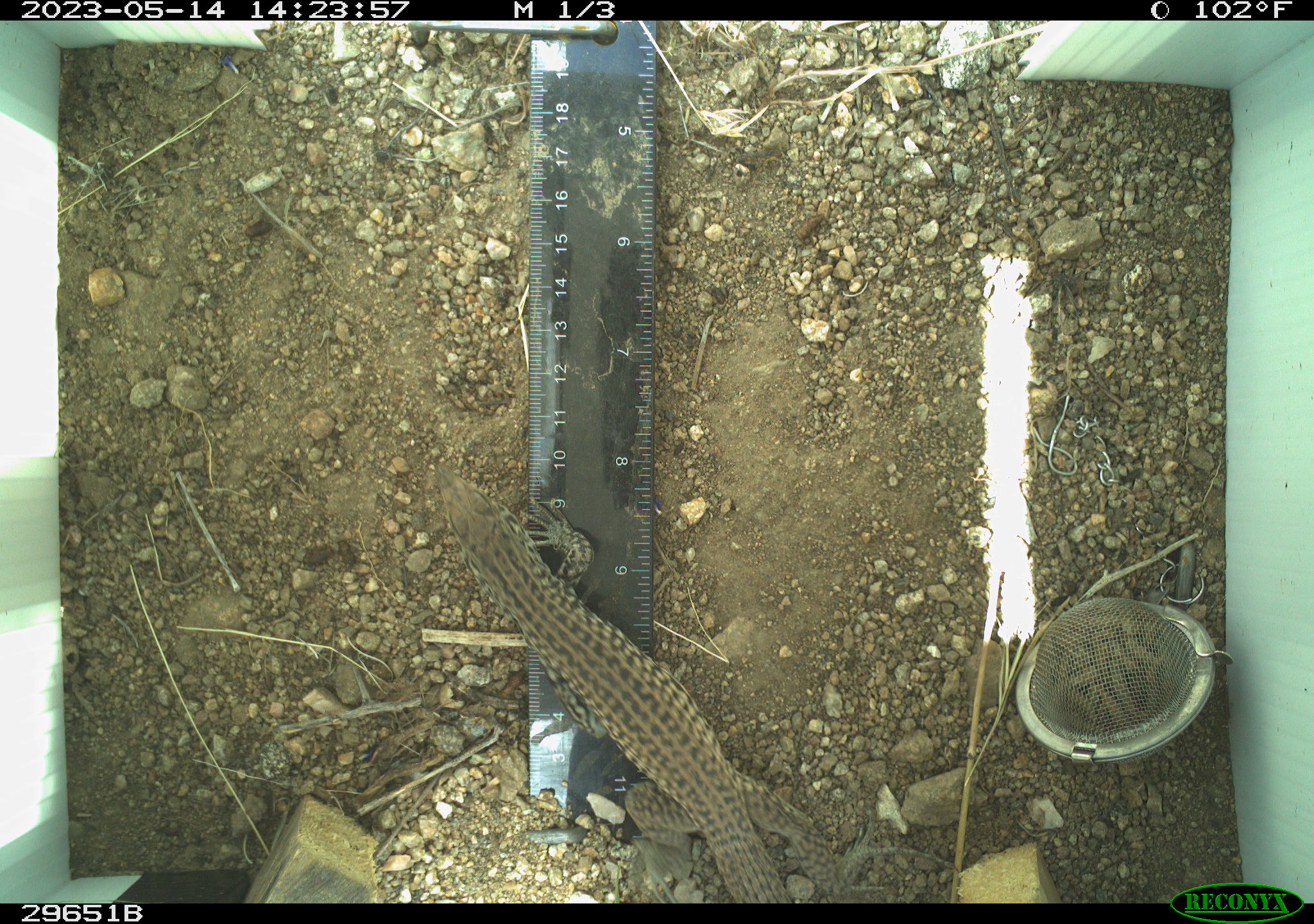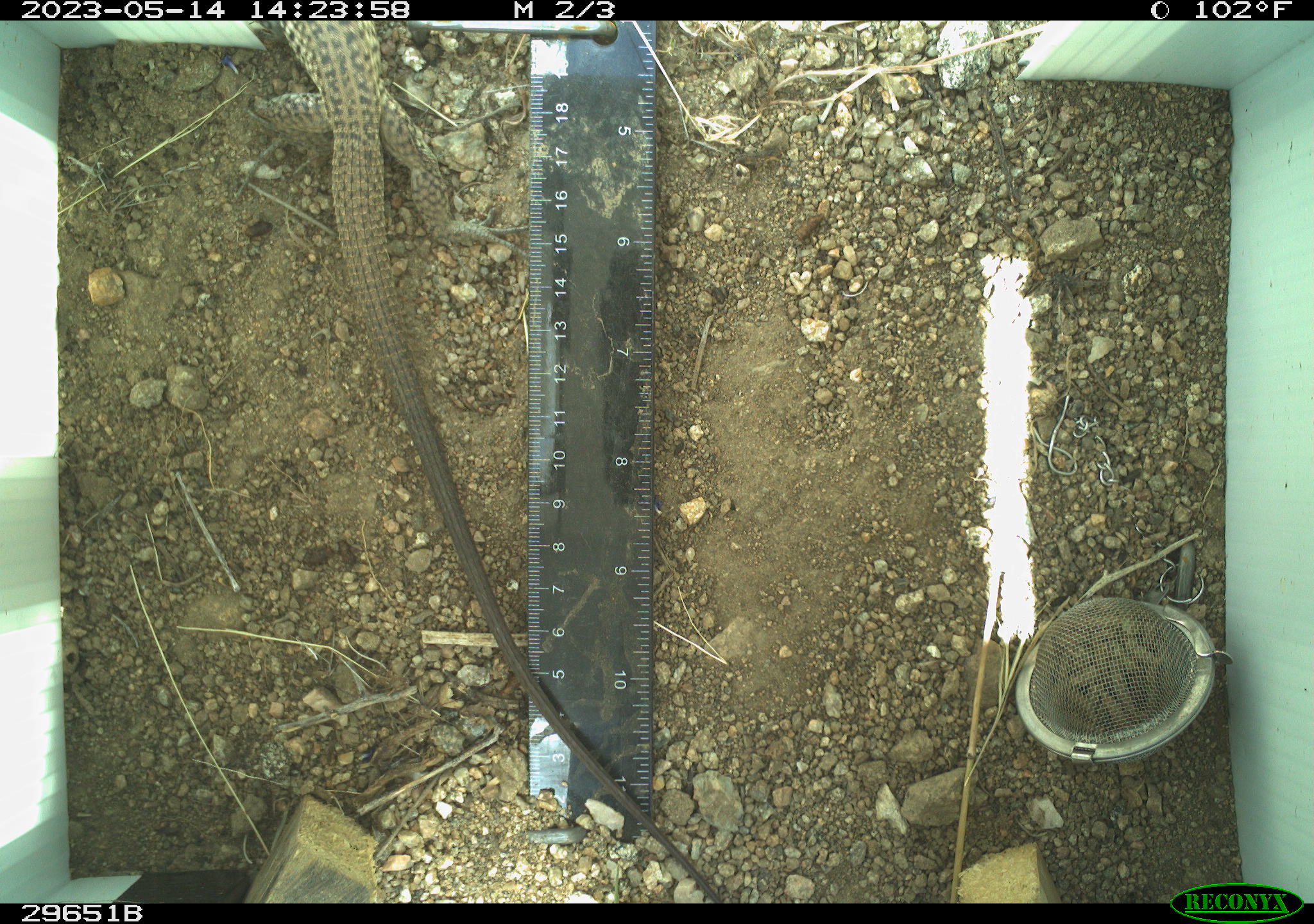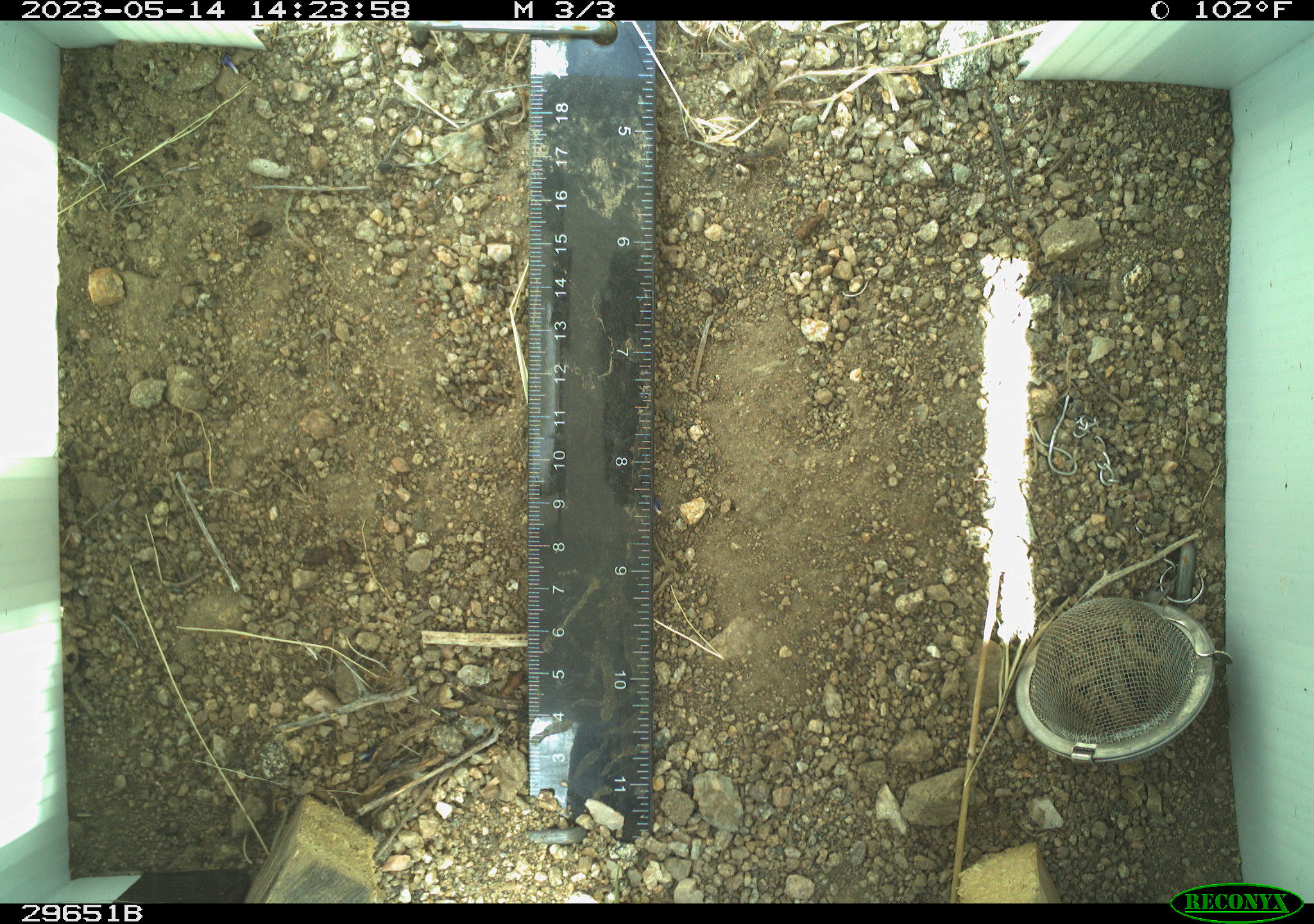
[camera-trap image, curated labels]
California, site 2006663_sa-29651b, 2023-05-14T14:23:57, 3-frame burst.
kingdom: Animalia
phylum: Chordata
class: Reptilia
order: Squamata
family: Teiidae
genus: Aspidoscelis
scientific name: Aspidoscelis tigris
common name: western whiptail